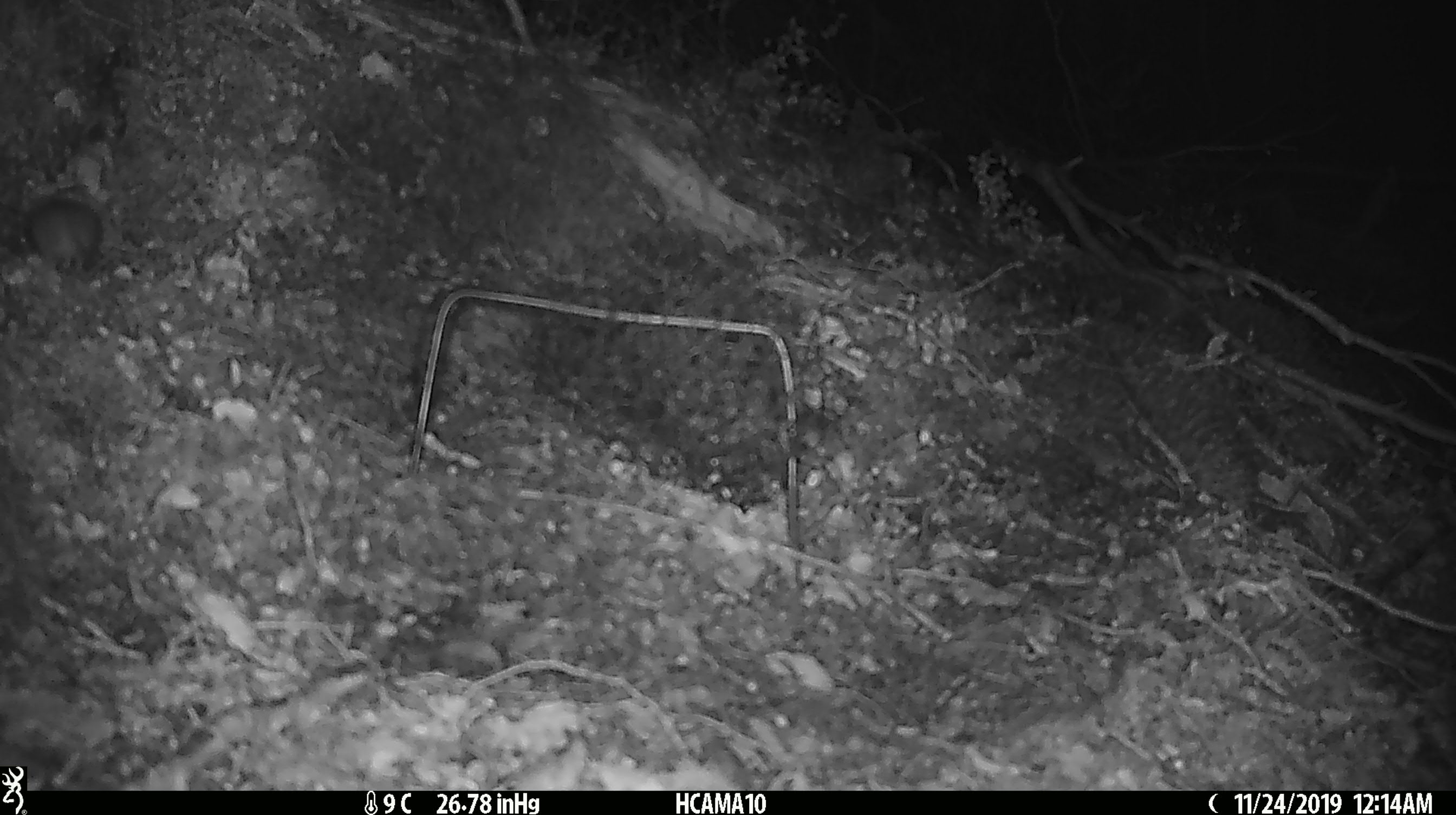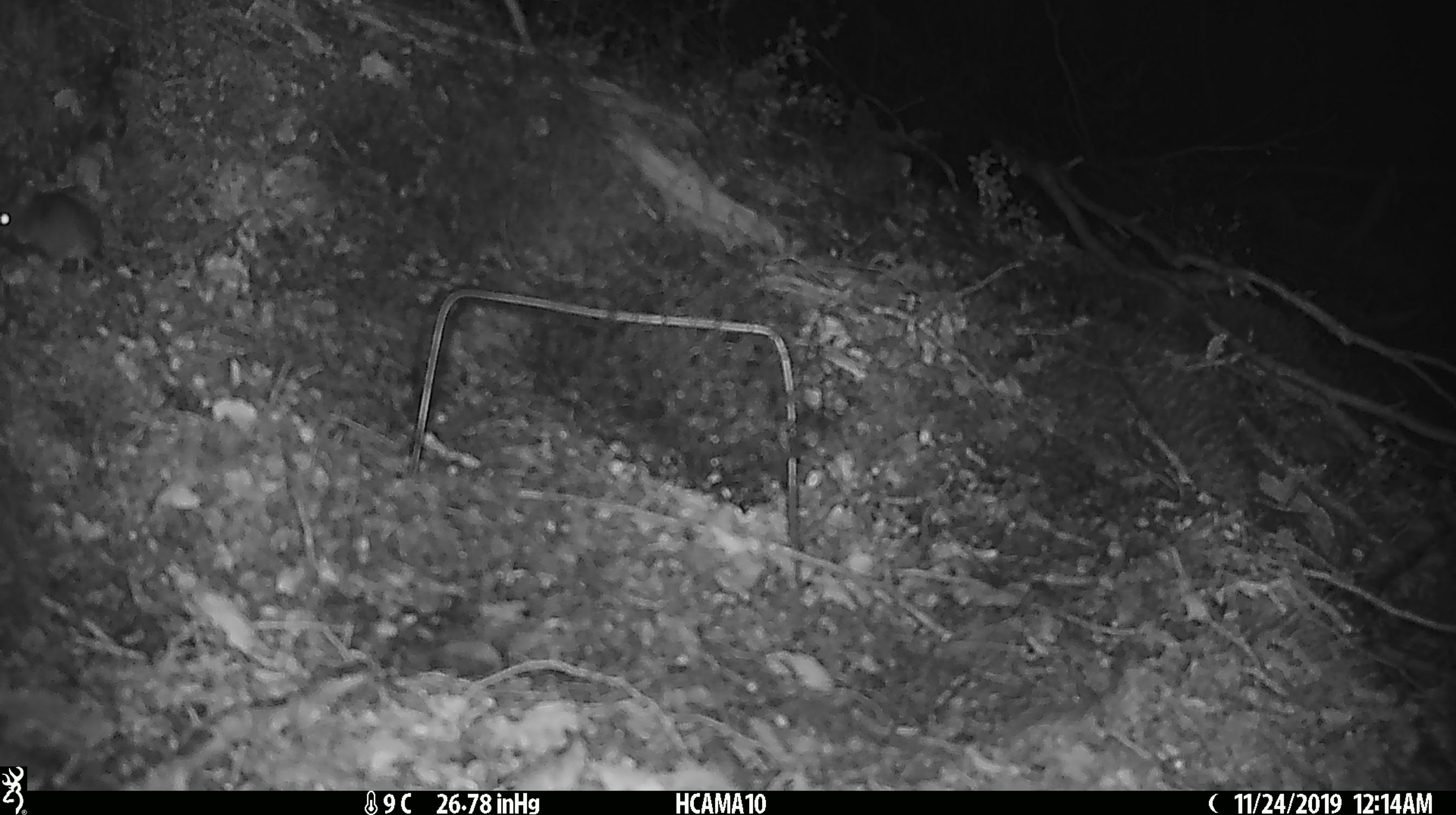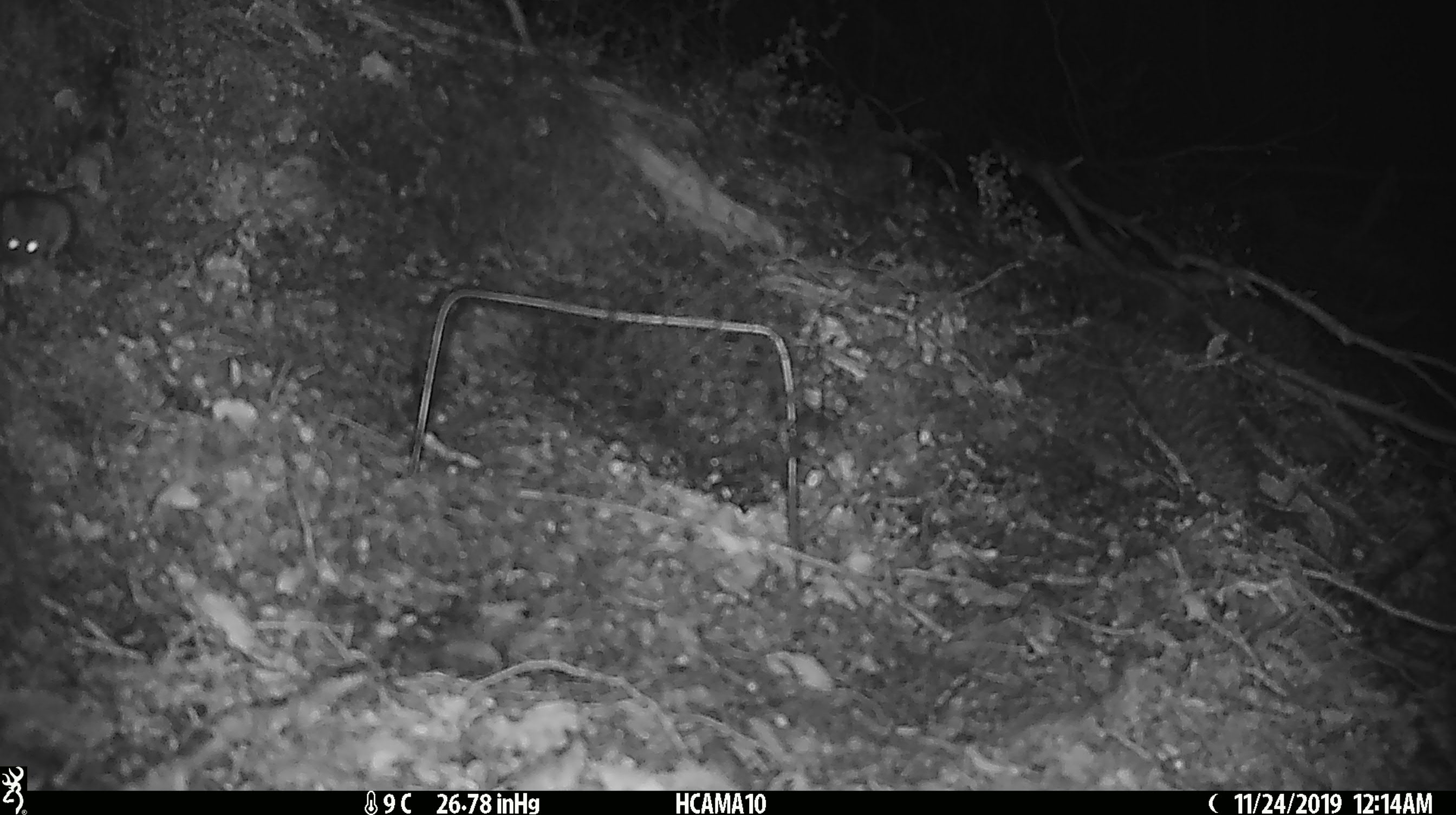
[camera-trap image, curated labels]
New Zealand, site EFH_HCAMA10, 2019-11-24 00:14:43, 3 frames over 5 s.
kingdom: Animalia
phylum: Chordata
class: Mammalia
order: Rodentia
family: Muridae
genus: Mus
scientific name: Mus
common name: mouse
Mouse (Mus).